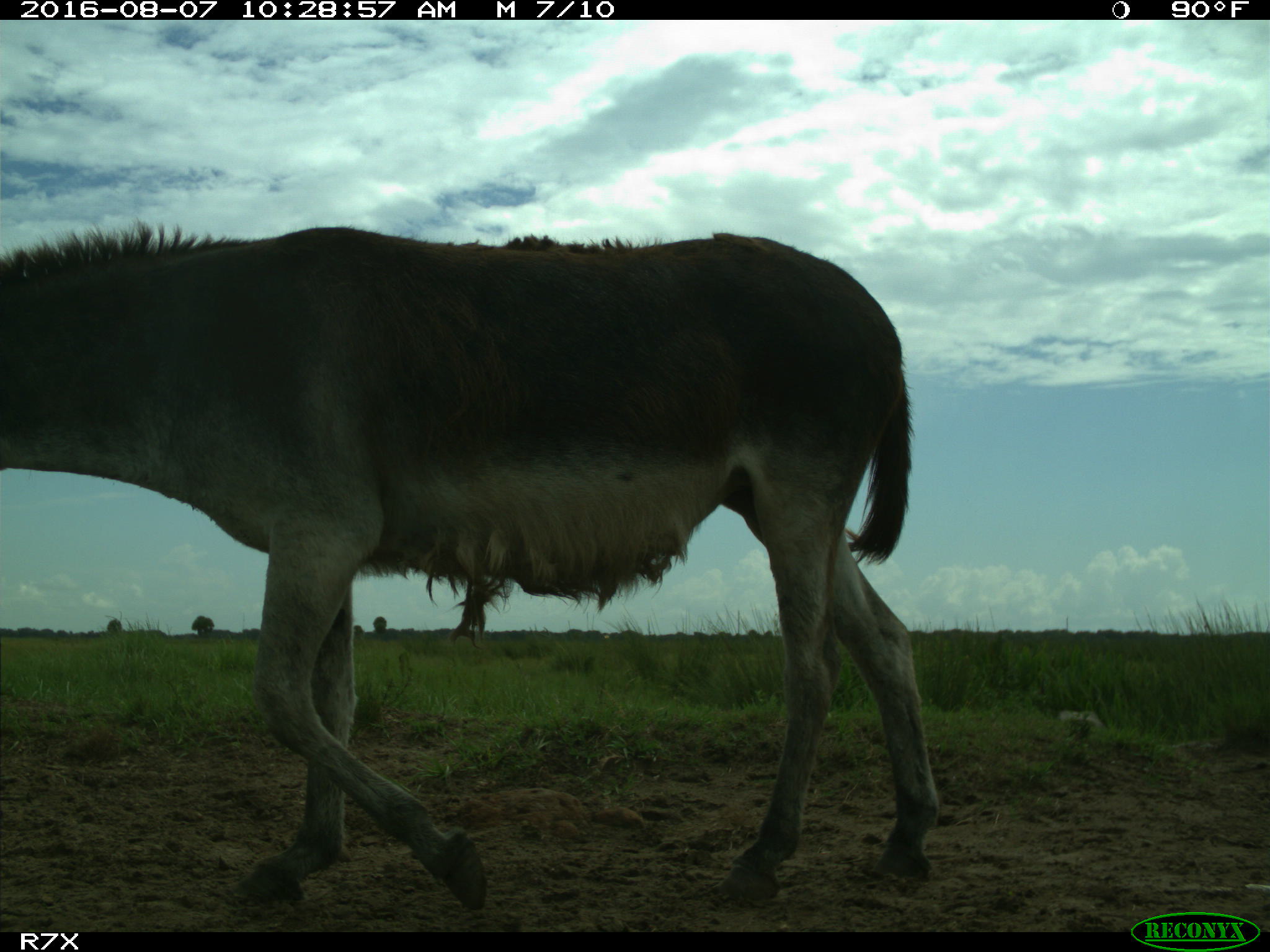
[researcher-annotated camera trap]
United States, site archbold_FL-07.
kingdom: Animalia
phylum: Chordata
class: Mammalia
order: Perissodactyla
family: Equidae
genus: Equus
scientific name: Equus africanus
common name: african wild ass